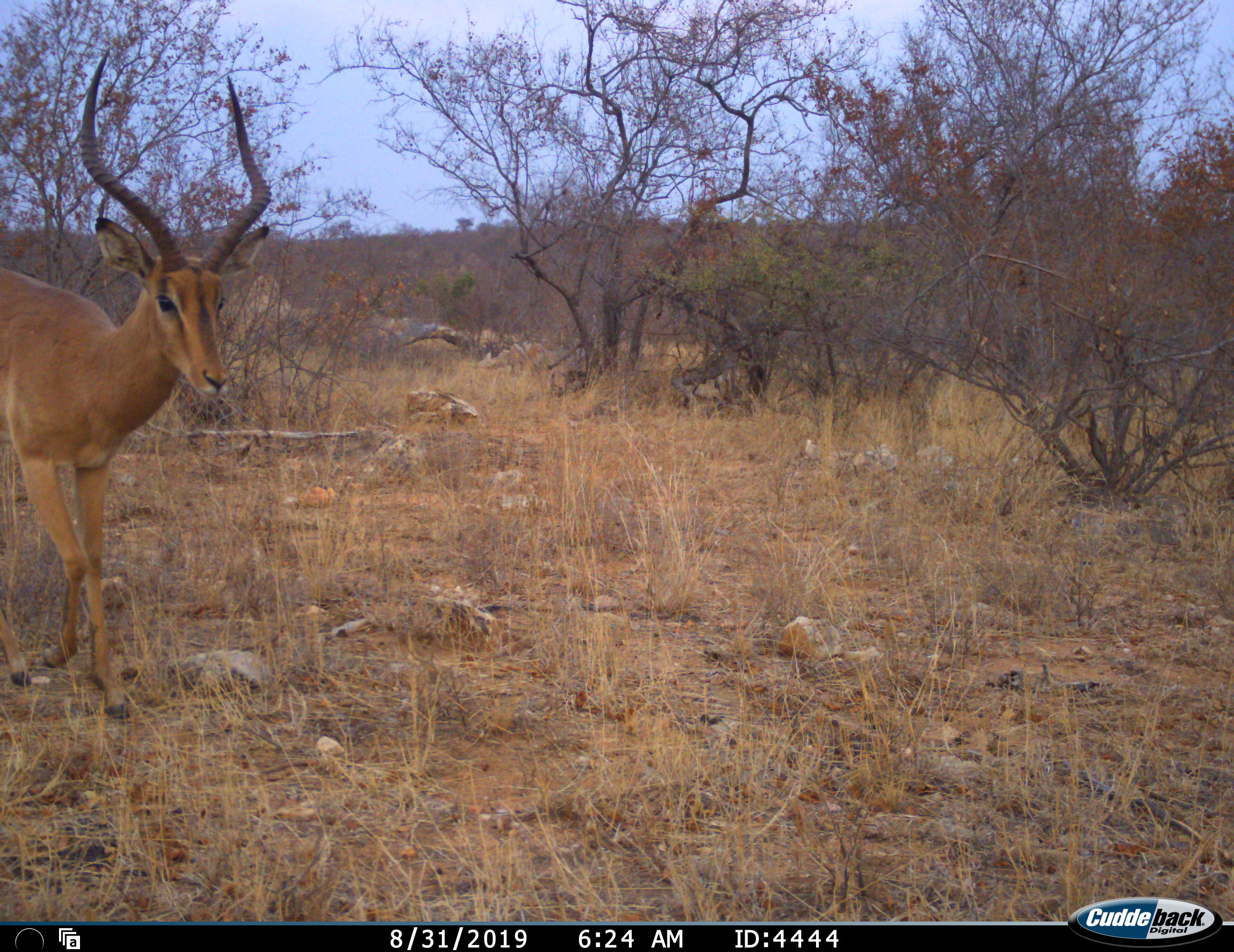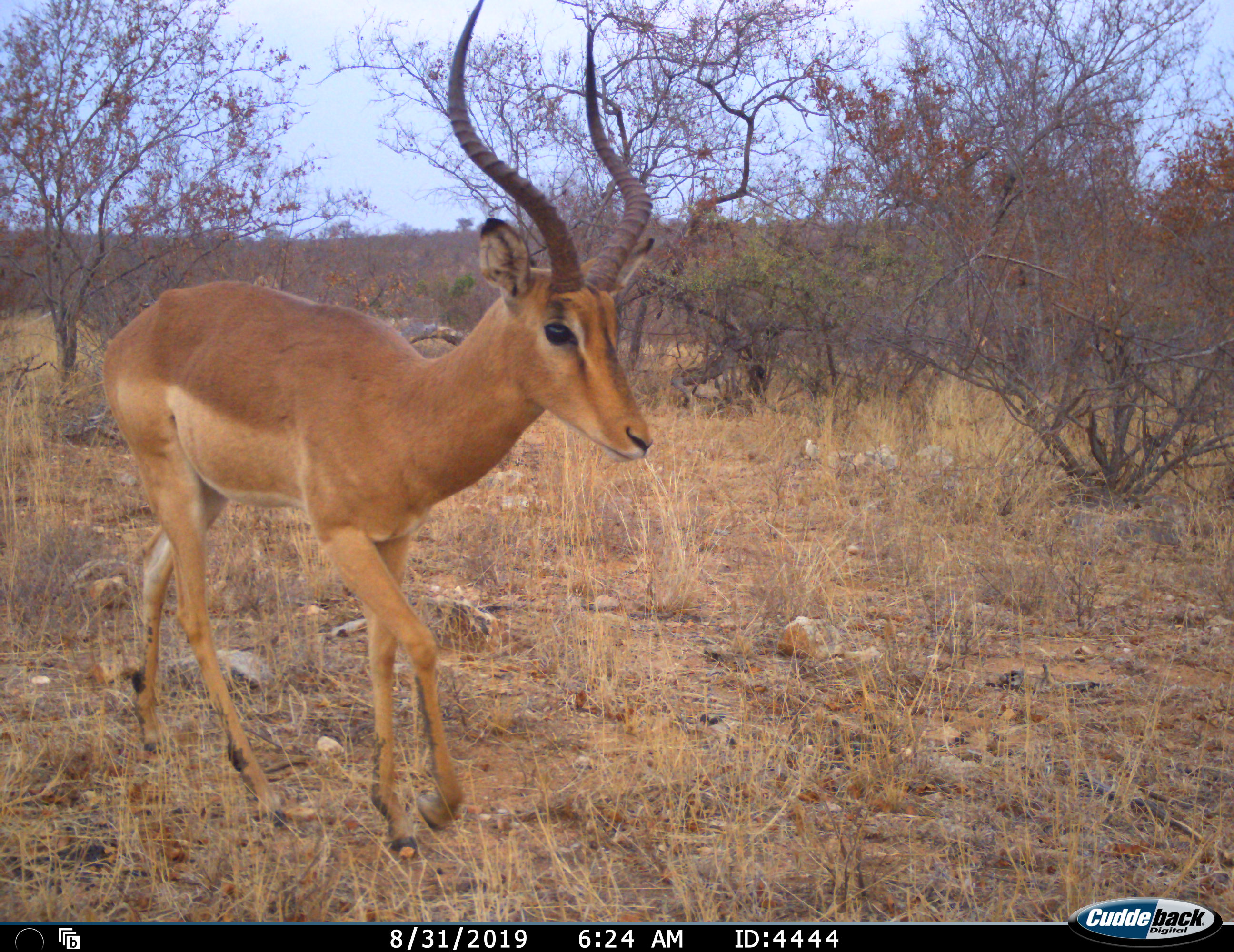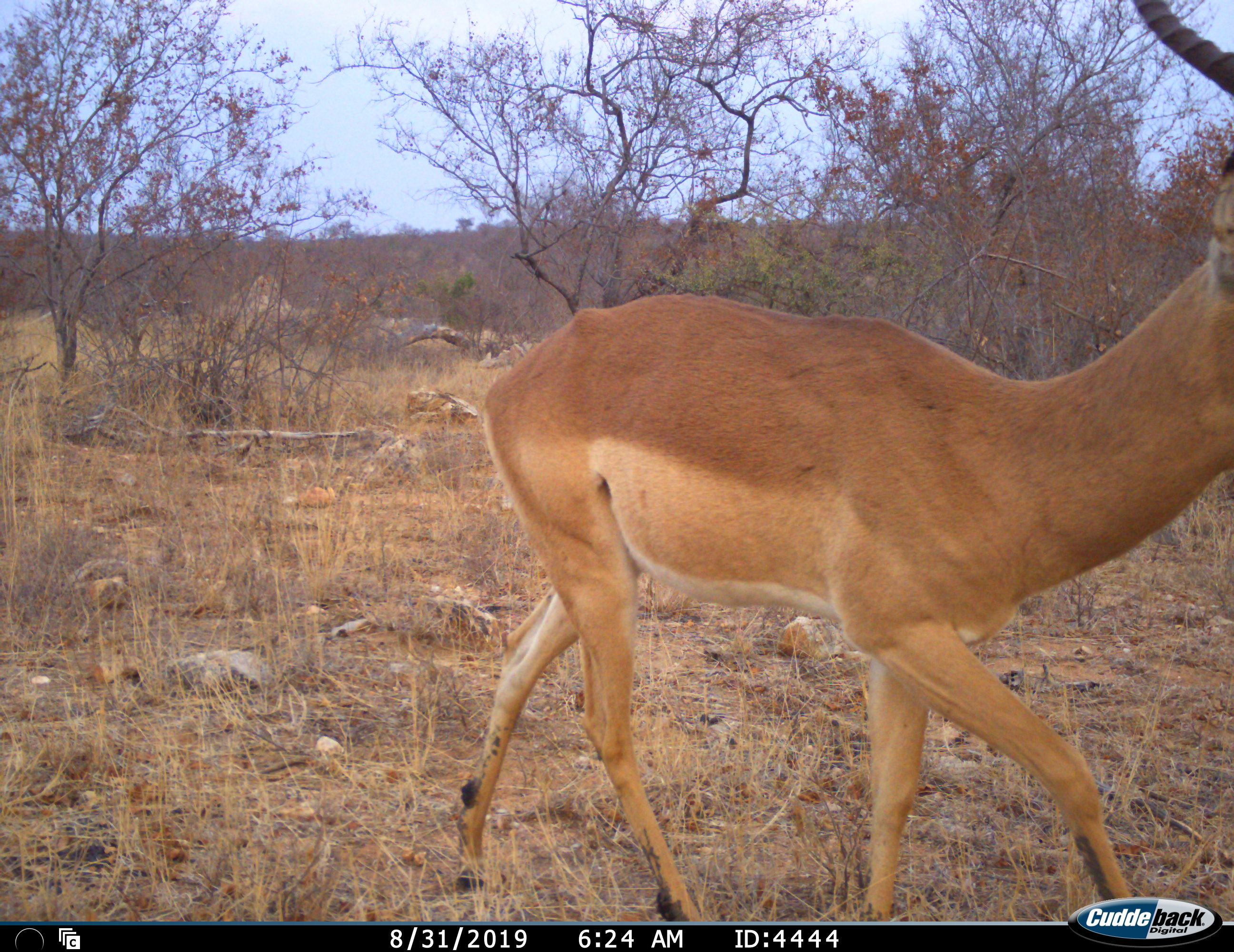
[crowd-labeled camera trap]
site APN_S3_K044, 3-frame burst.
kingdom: Animalia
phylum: Chordata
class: Mammalia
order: Artiodactyla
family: Bovidae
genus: Aepyceros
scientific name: Aepyceros melampus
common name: impala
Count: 1.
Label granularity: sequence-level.